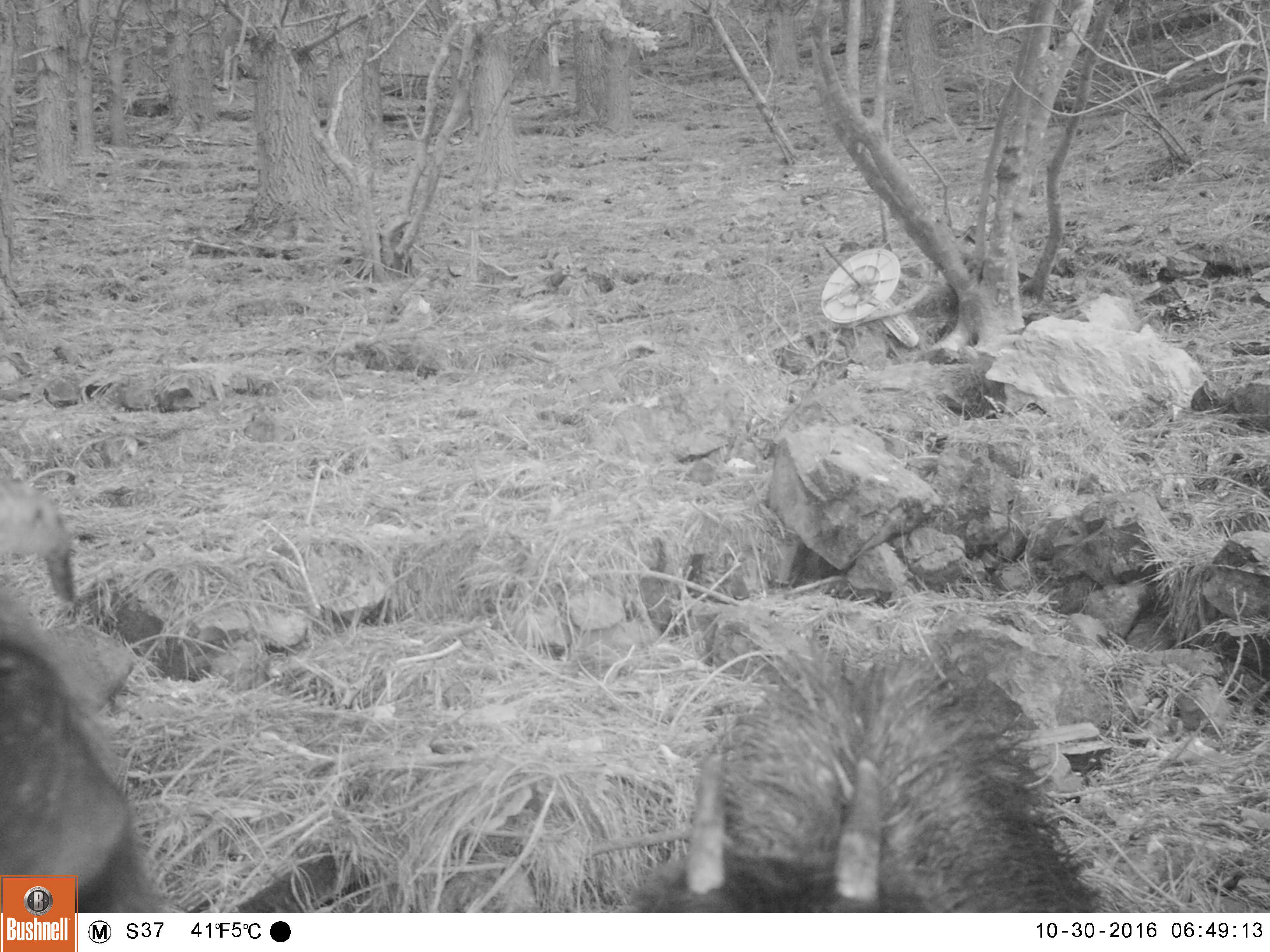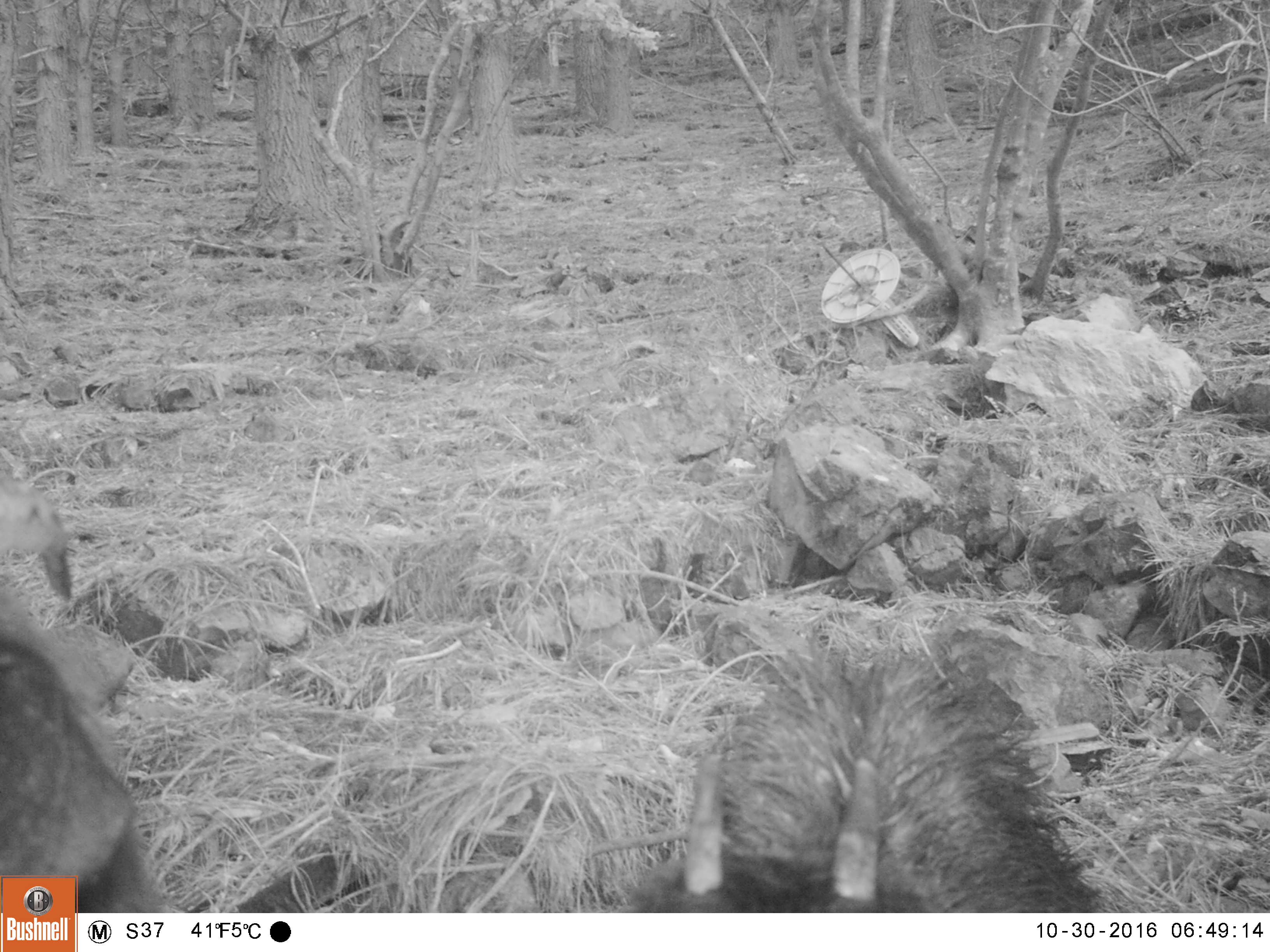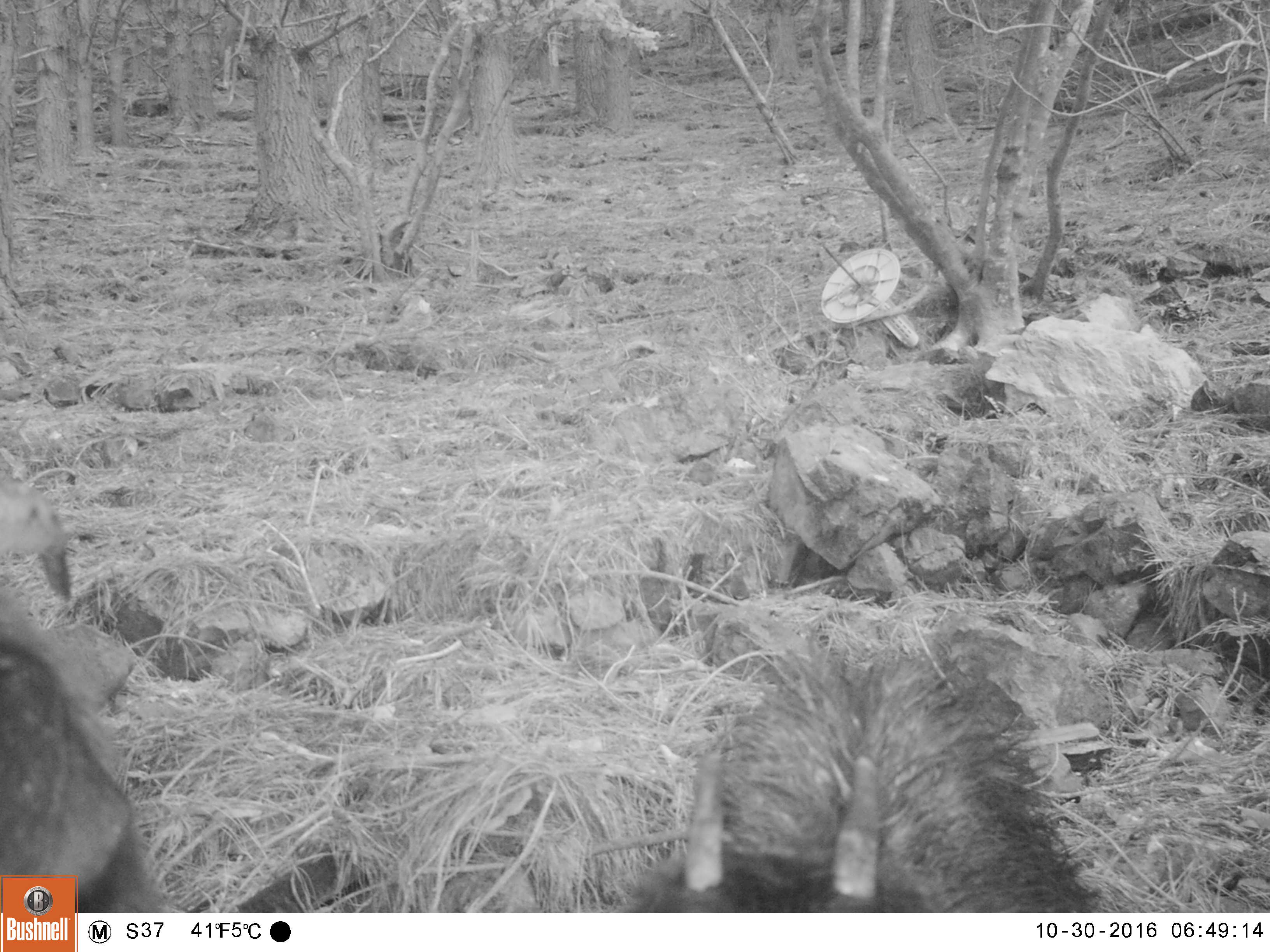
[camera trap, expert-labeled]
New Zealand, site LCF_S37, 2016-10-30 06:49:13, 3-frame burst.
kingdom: Animalia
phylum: Chordata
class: Mammalia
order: Artiodactyla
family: Bovidae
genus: Capra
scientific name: Capra hircus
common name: goat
Goat (Capra hircus).